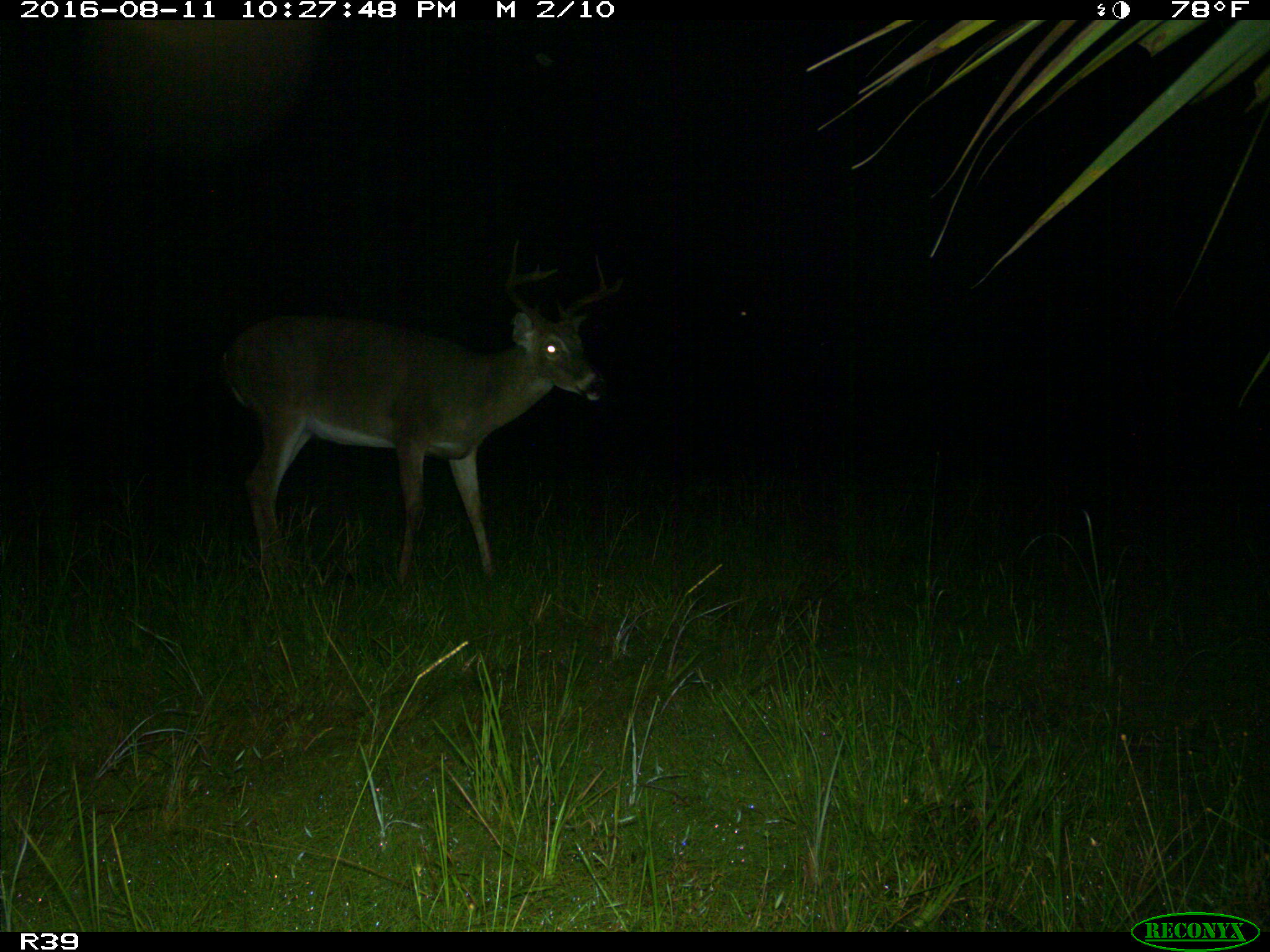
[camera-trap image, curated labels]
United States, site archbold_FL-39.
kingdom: Animalia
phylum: Chordata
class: Mammalia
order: Artiodactyla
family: Cervidae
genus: Odocoileus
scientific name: Odocoileus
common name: deer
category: unidentified deer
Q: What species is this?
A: Unidentified deer (deer) (Odocoileus).